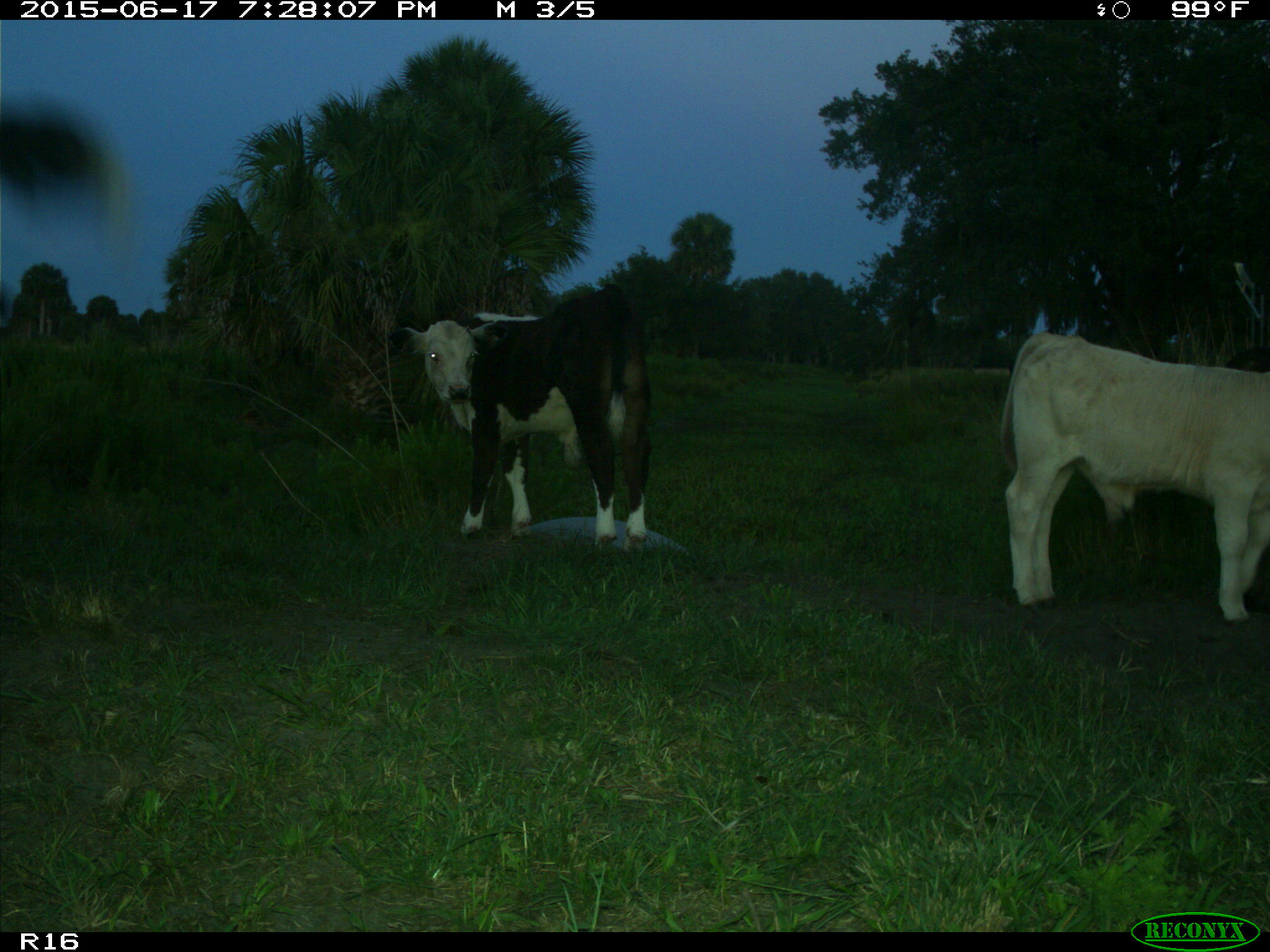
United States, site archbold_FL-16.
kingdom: Animalia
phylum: Chordata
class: Mammalia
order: Artiodactyla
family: Bovidae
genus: Bos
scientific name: Bos taurus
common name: domestic cow